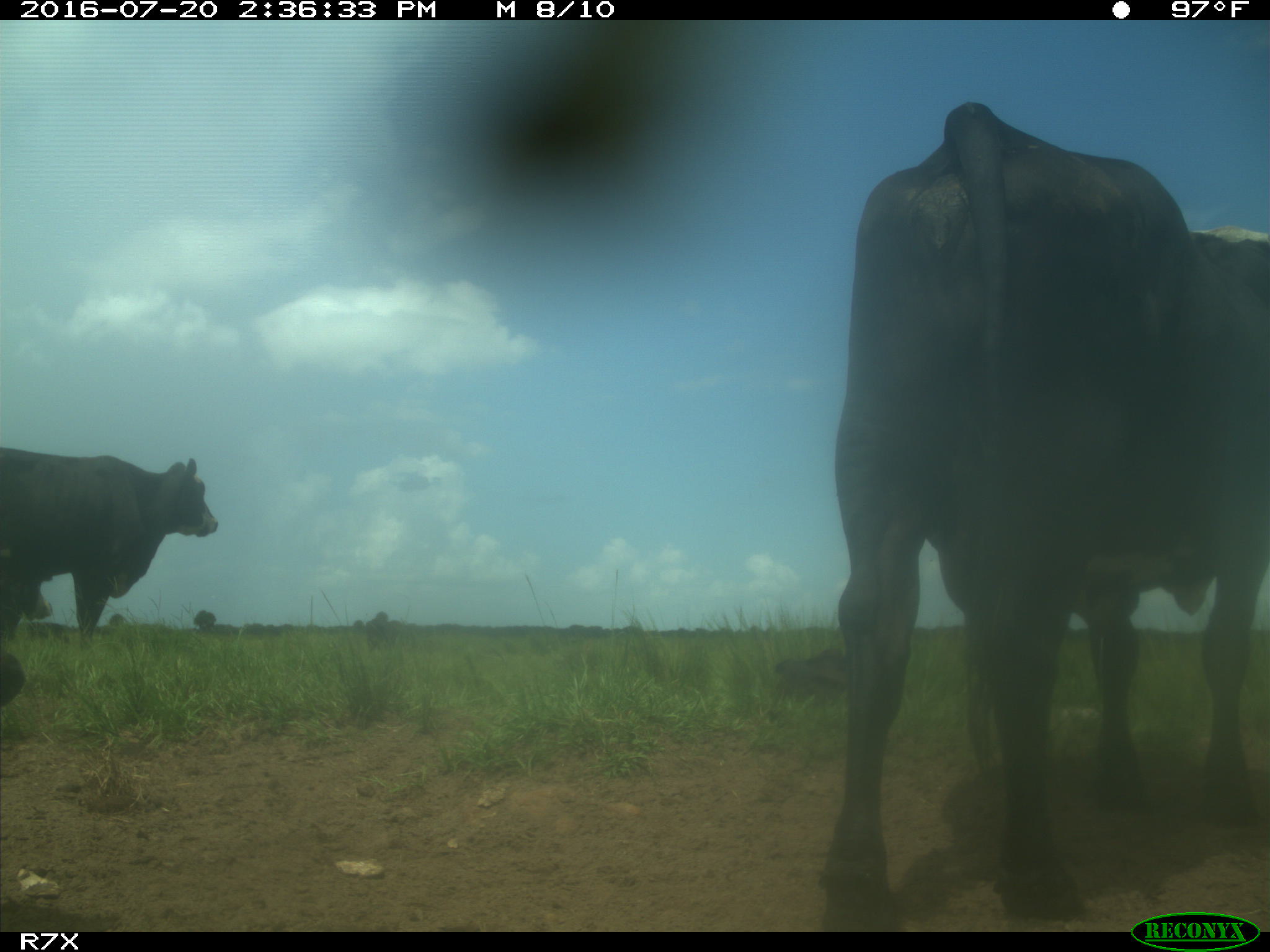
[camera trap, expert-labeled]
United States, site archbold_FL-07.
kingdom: Animalia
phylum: Chordata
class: Mammalia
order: Artiodactyla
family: Bovidae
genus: Bos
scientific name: Bos taurus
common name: domestic cow